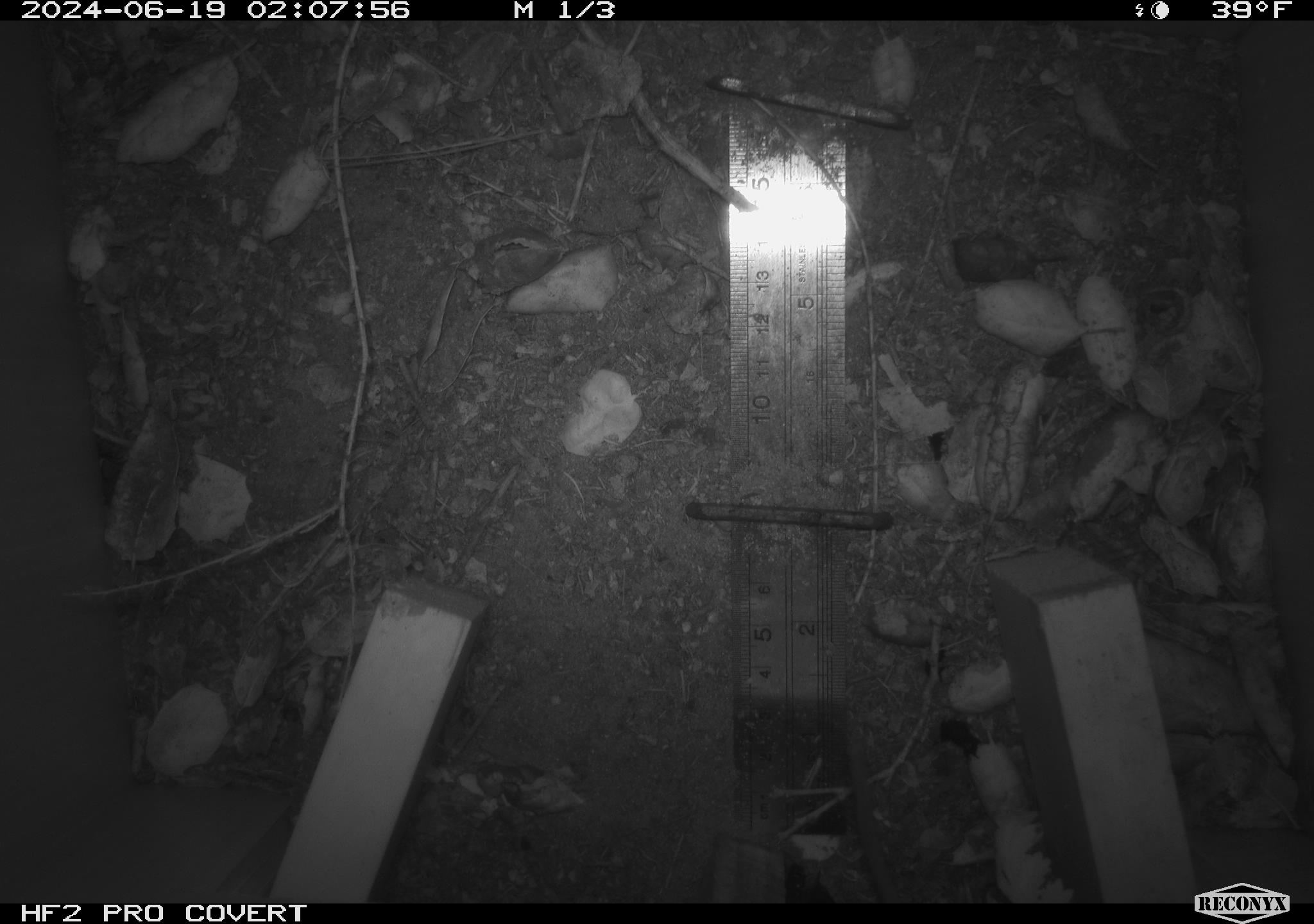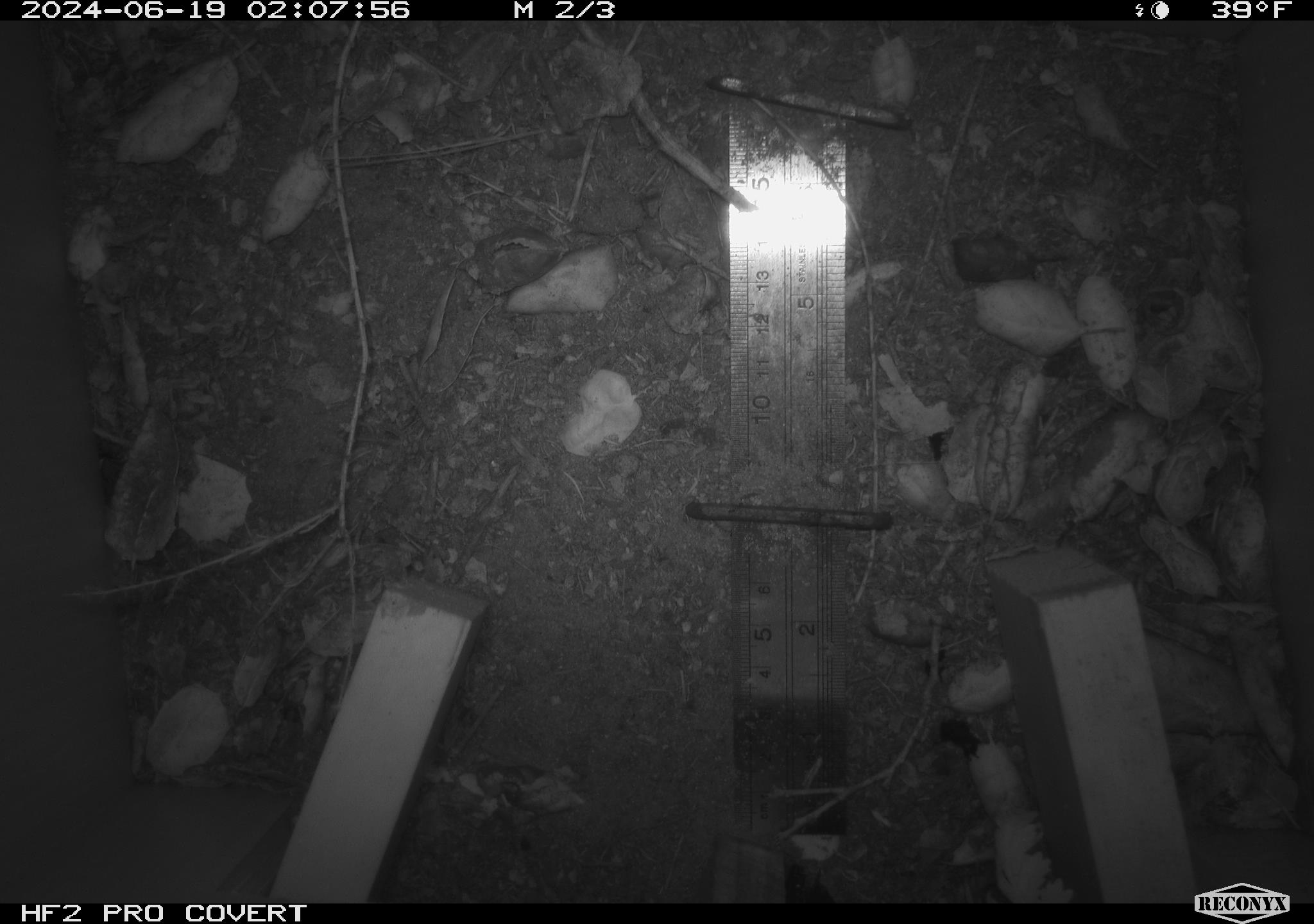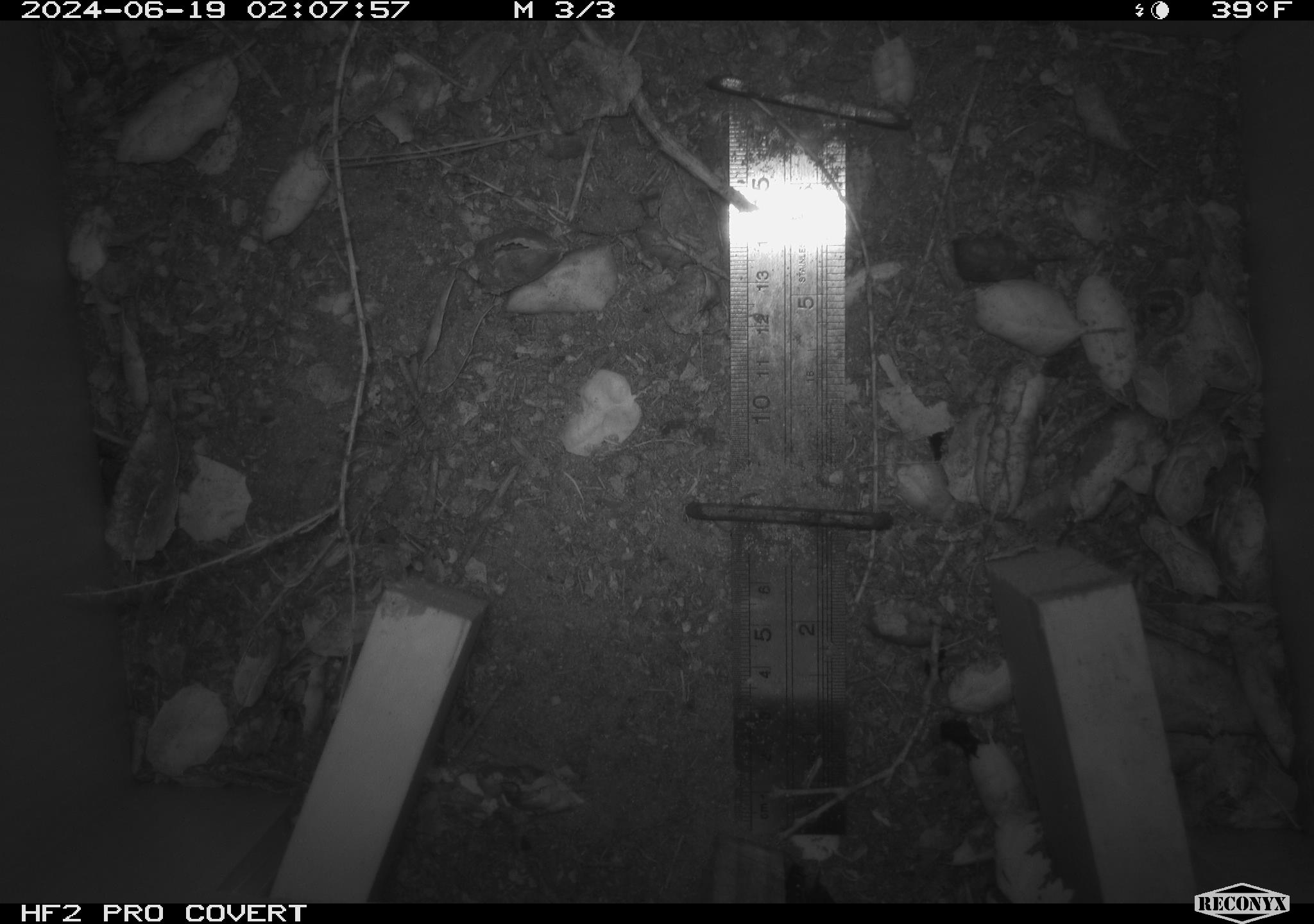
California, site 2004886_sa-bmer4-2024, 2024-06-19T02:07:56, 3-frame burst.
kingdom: Animalia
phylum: Chordata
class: Mammalia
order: Rodentia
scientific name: Rodentia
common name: woodrat or rat or mouse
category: woodrat or rat or mouse species